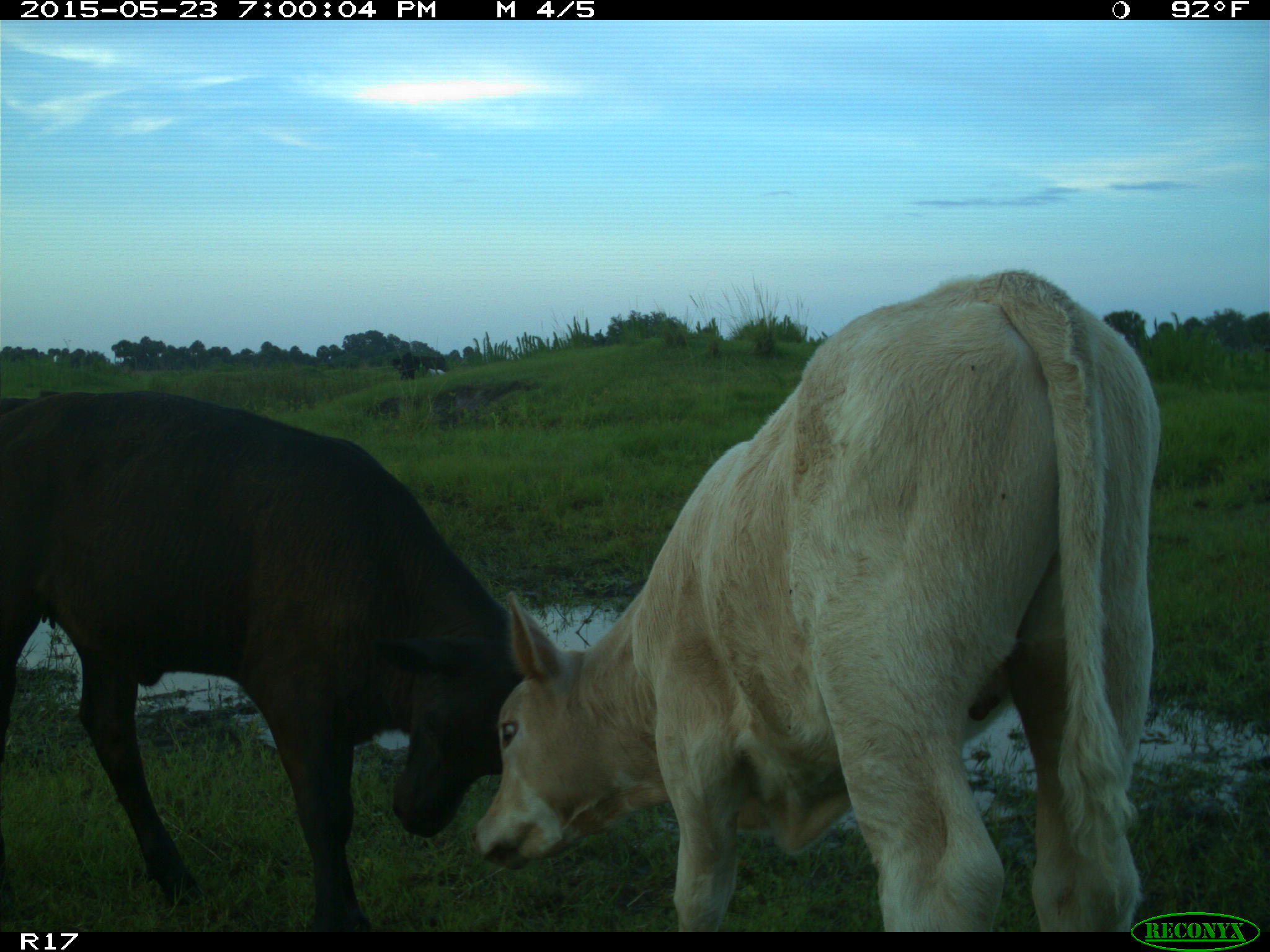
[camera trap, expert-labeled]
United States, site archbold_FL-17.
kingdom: Animalia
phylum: Chordata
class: Mammalia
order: Artiodactyla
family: Bovidae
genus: Bos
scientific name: Bos taurus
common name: domestic cow